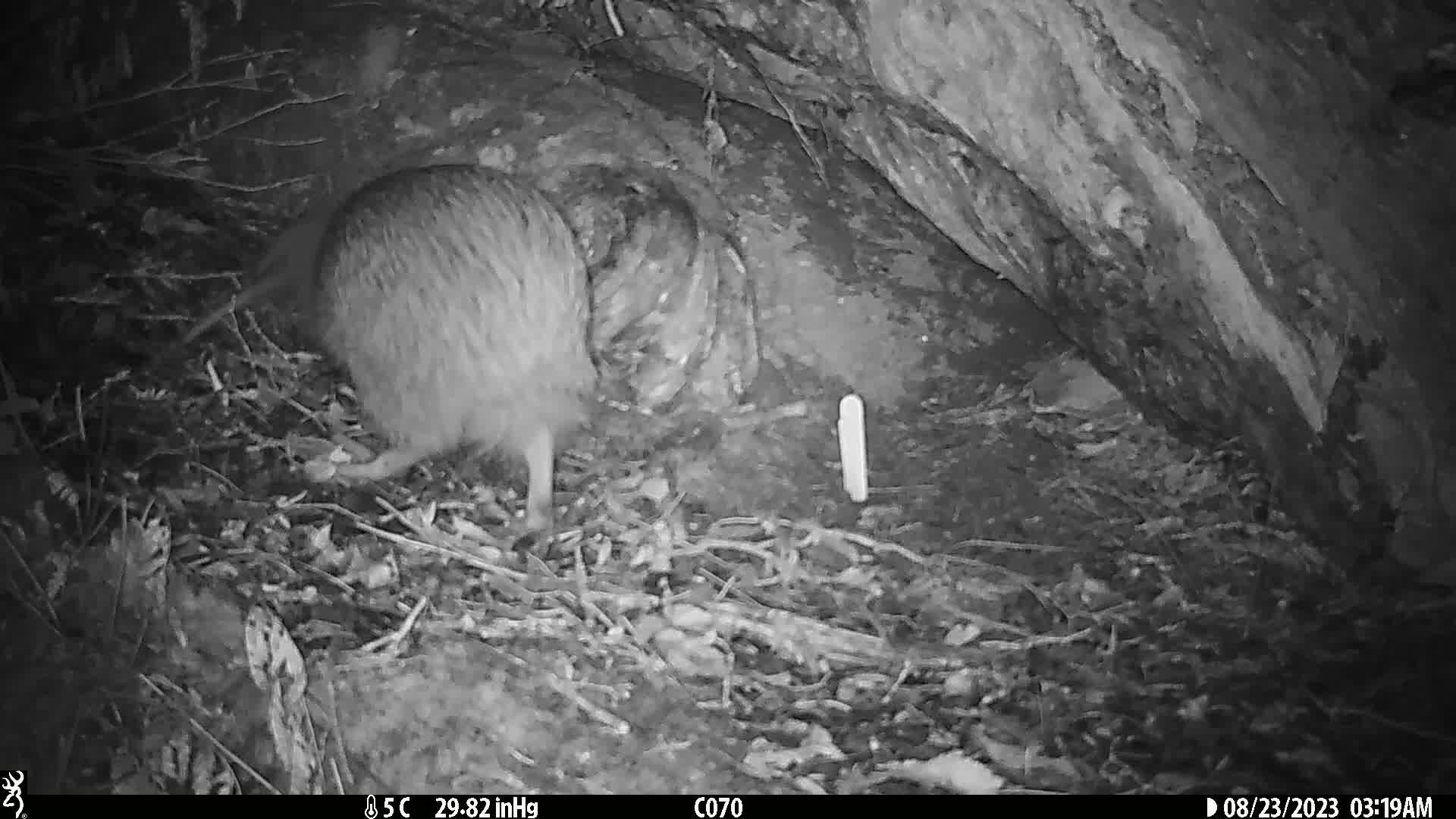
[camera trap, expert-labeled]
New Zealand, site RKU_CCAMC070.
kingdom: Animalia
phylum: Chordata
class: Aves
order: Apterygiformes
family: Apterygidae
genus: Apteryx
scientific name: Apteryx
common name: kiwi